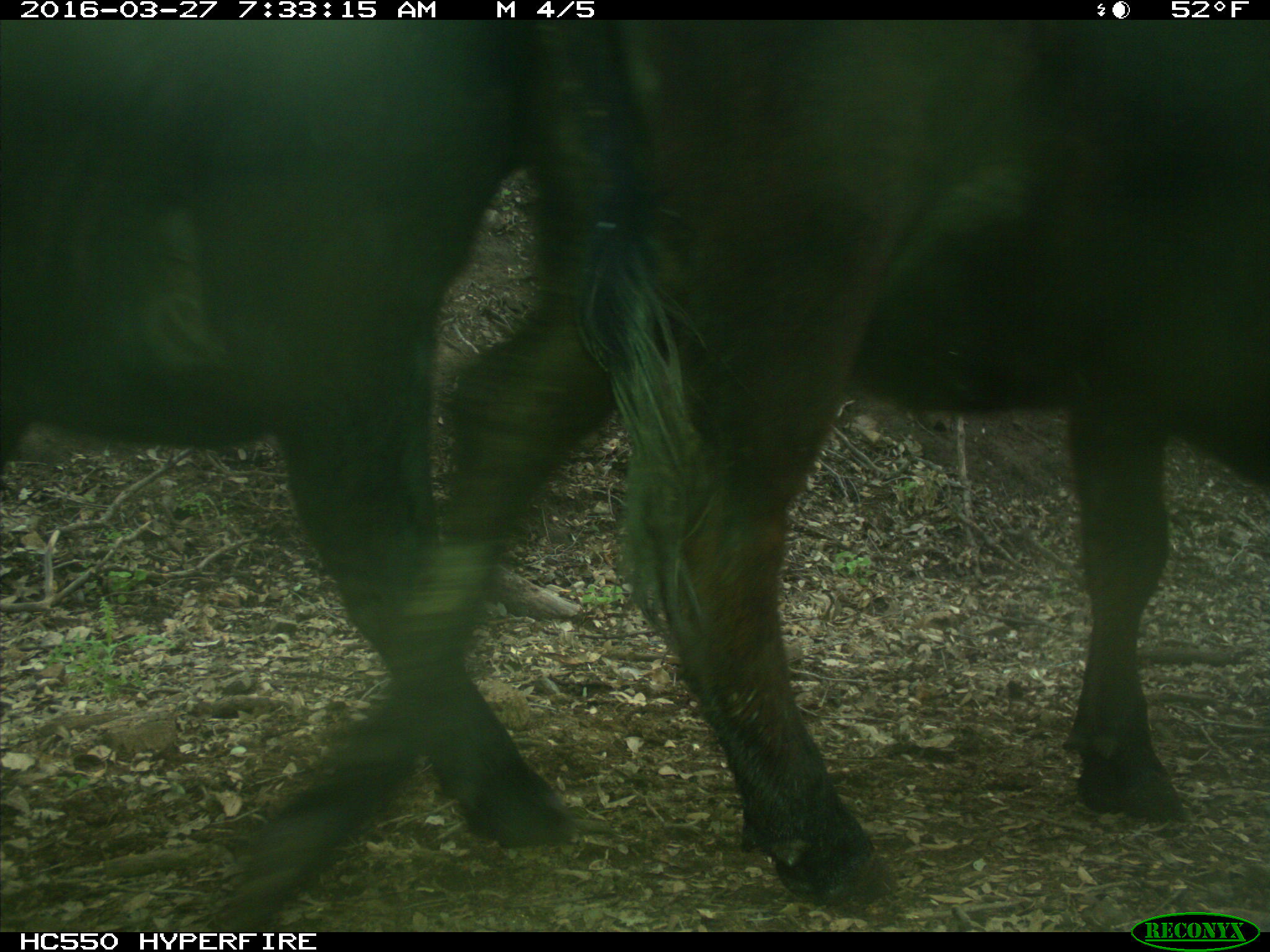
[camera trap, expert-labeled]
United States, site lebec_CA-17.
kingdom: Animalia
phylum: Chordata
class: Mammalia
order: Artiodactyla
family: Bovidae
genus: Bos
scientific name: Bos taurus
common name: domestic cow